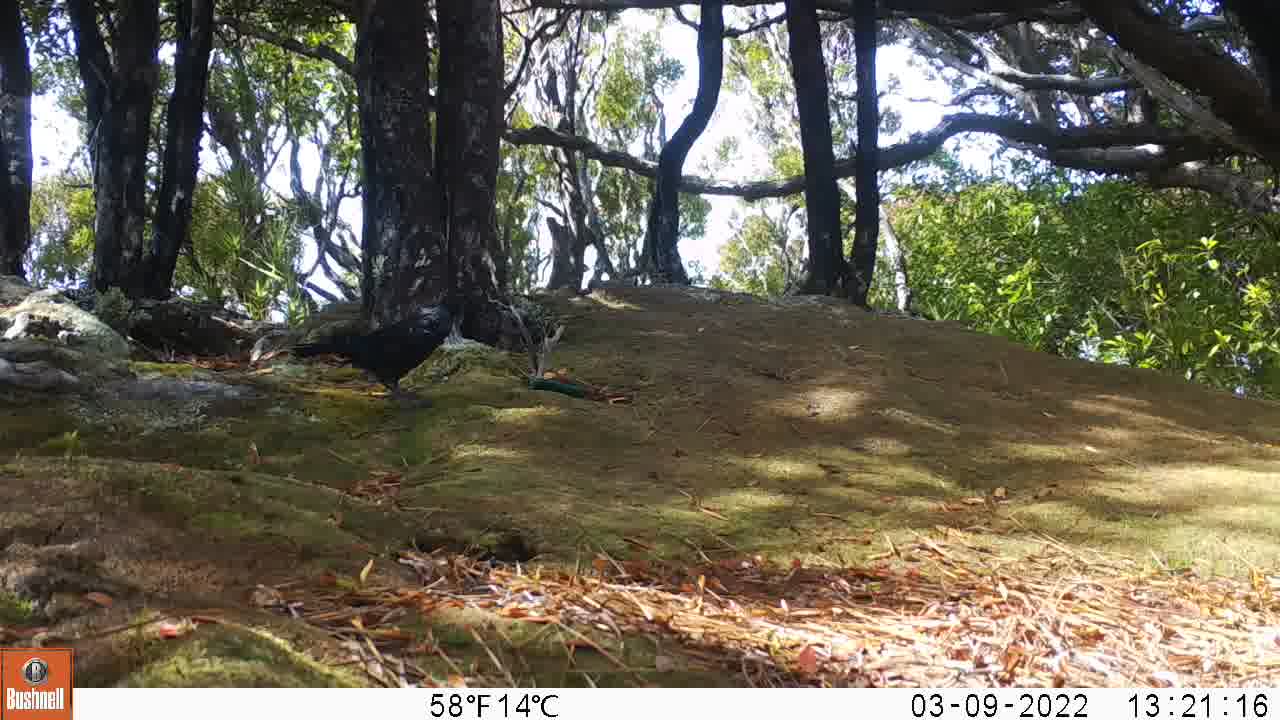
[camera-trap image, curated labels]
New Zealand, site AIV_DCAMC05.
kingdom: Animalia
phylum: Chordata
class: Aves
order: Passeriformes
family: Meliphagidae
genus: Prosthemadera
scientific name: Prosthemadera novaeseelandiae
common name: tui